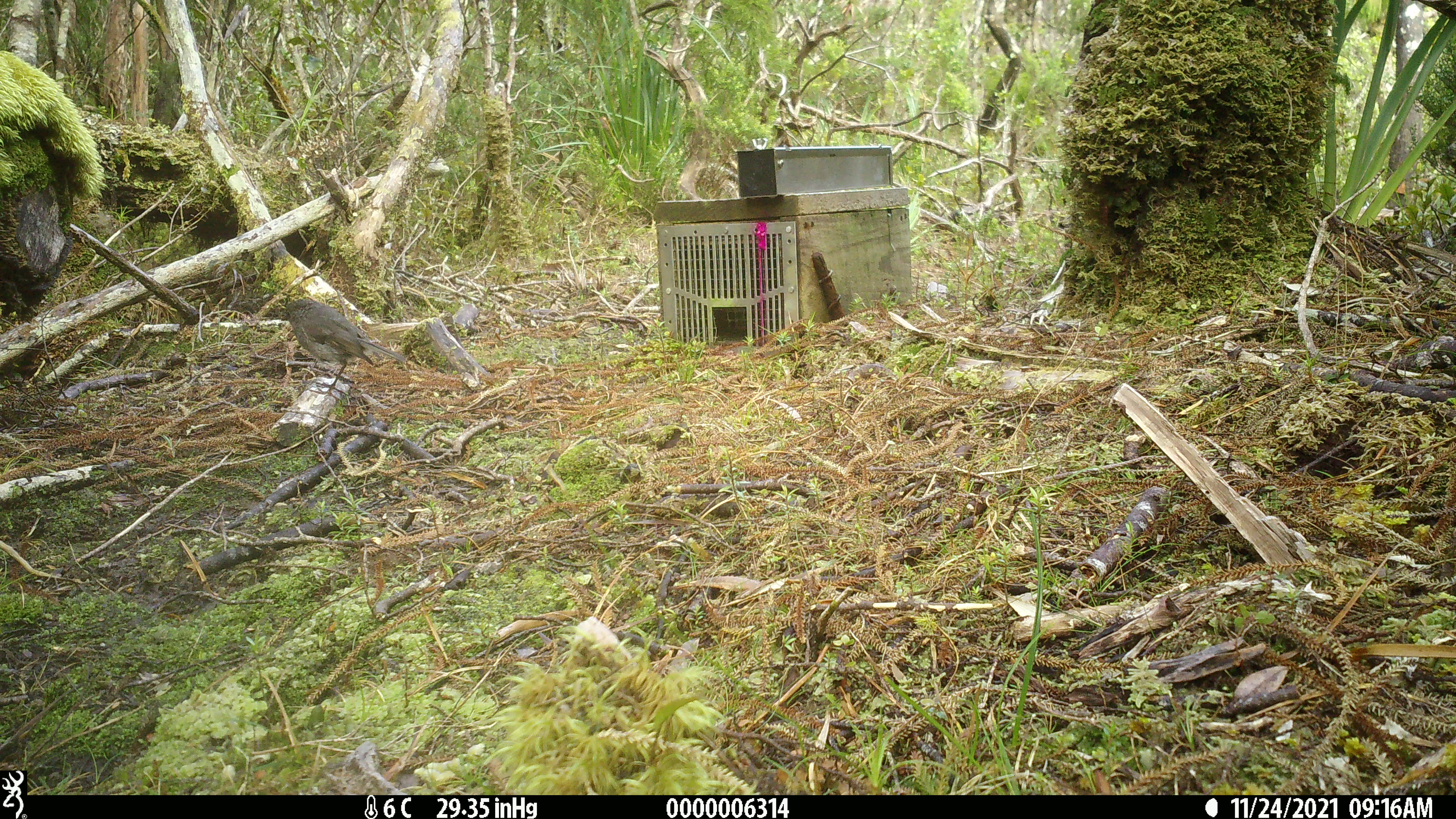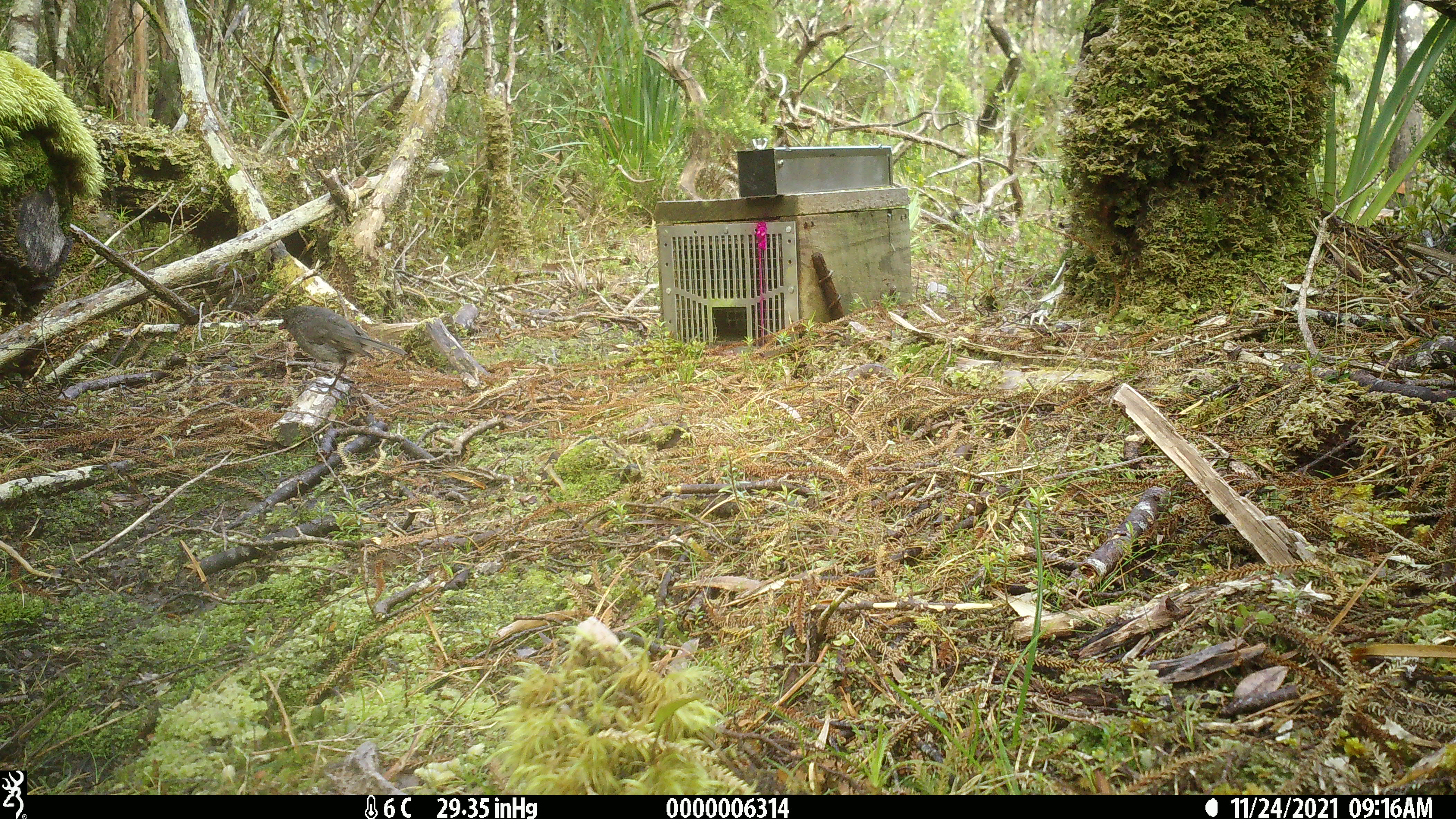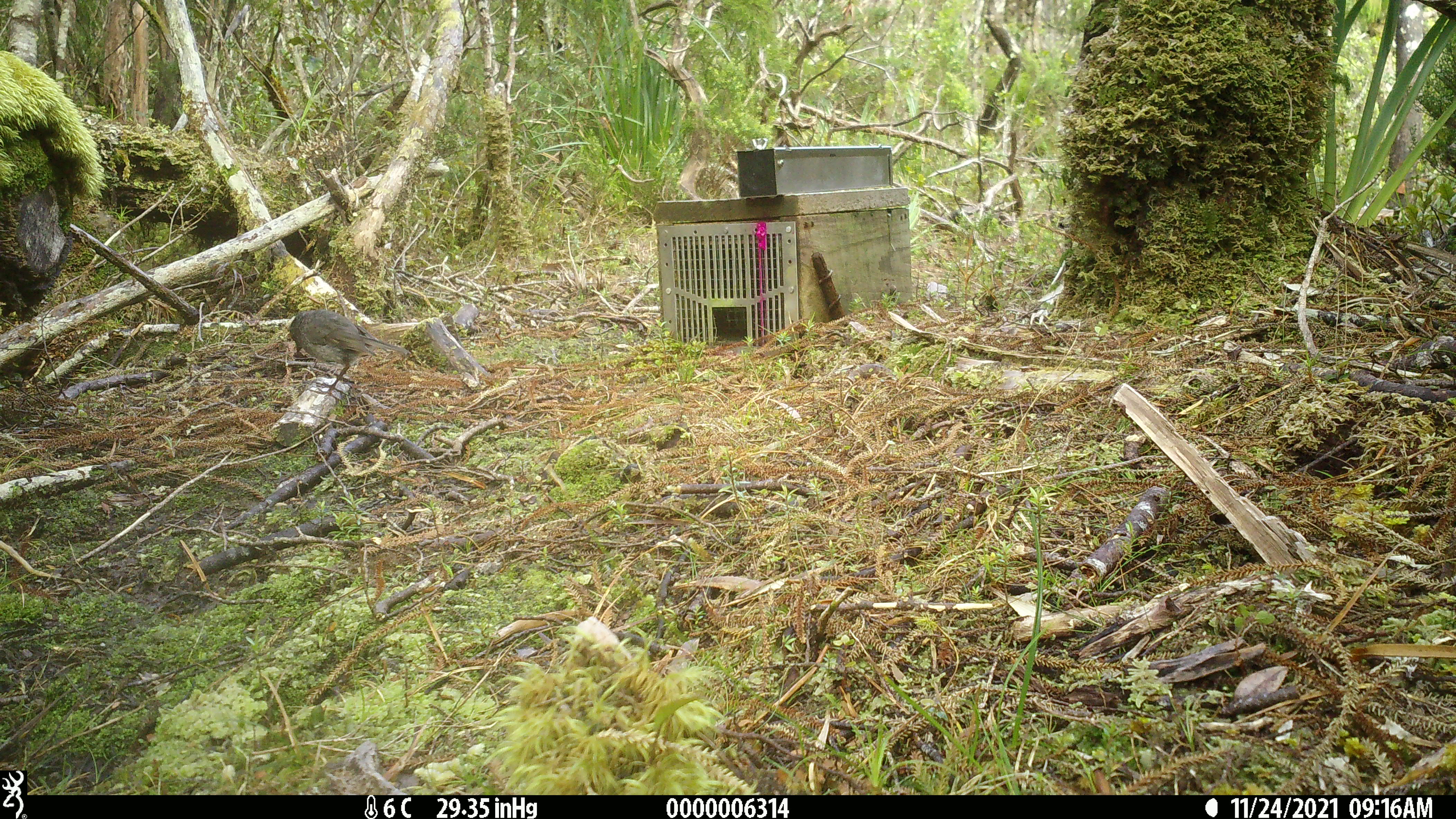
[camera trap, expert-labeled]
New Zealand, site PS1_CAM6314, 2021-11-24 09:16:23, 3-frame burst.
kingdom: Animalia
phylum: Chordata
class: Aves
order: Passeriformes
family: Petroicidae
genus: Petroica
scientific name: Petroica australis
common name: new zealand robin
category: robin